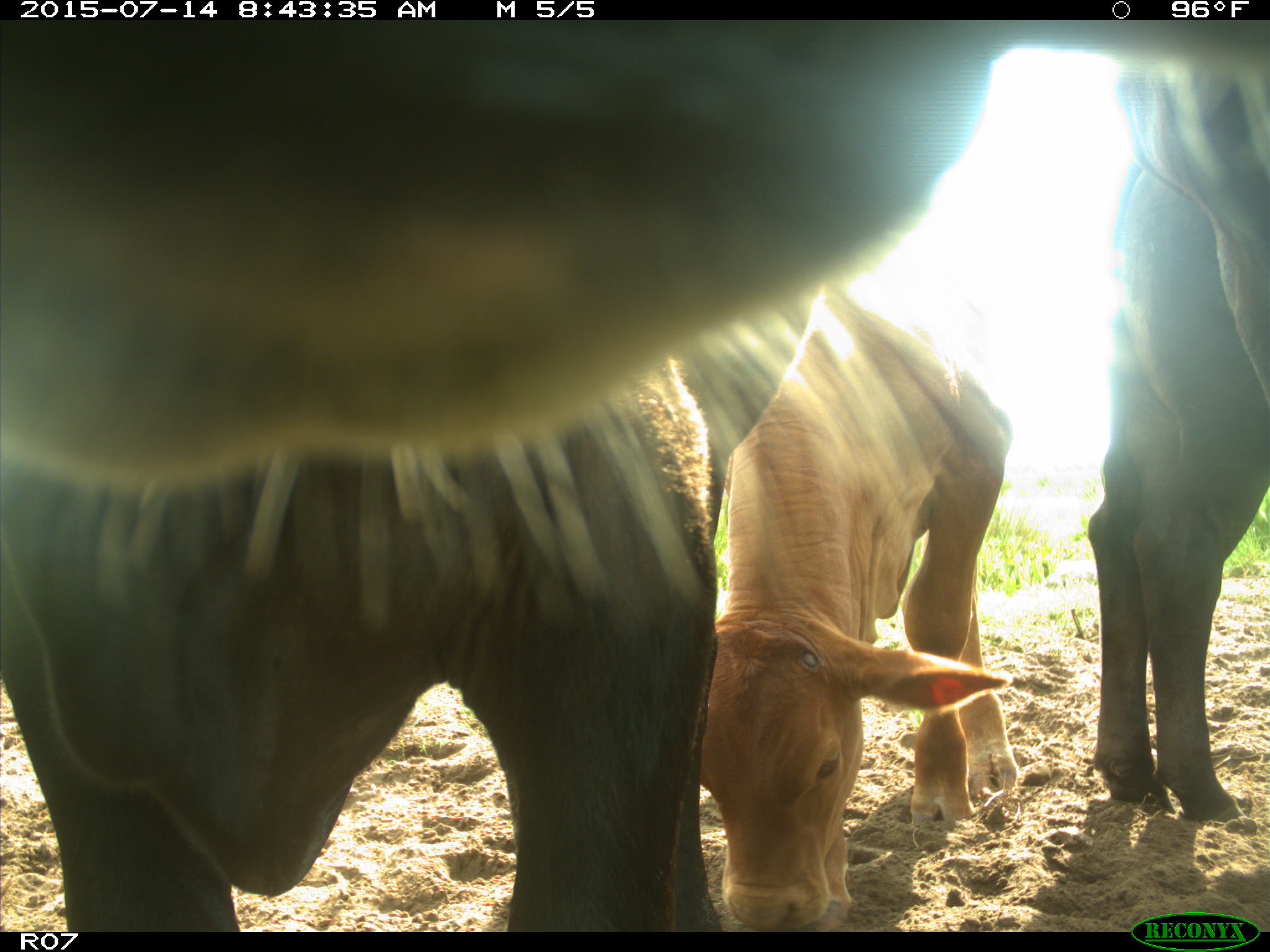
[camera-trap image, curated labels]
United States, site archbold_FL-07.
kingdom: Animalia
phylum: Chordata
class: Mammalia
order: Artiodactyla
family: Bovidae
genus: Bos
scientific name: Bos taurus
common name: domestic cow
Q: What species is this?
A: Bos taurus (domestic cow).